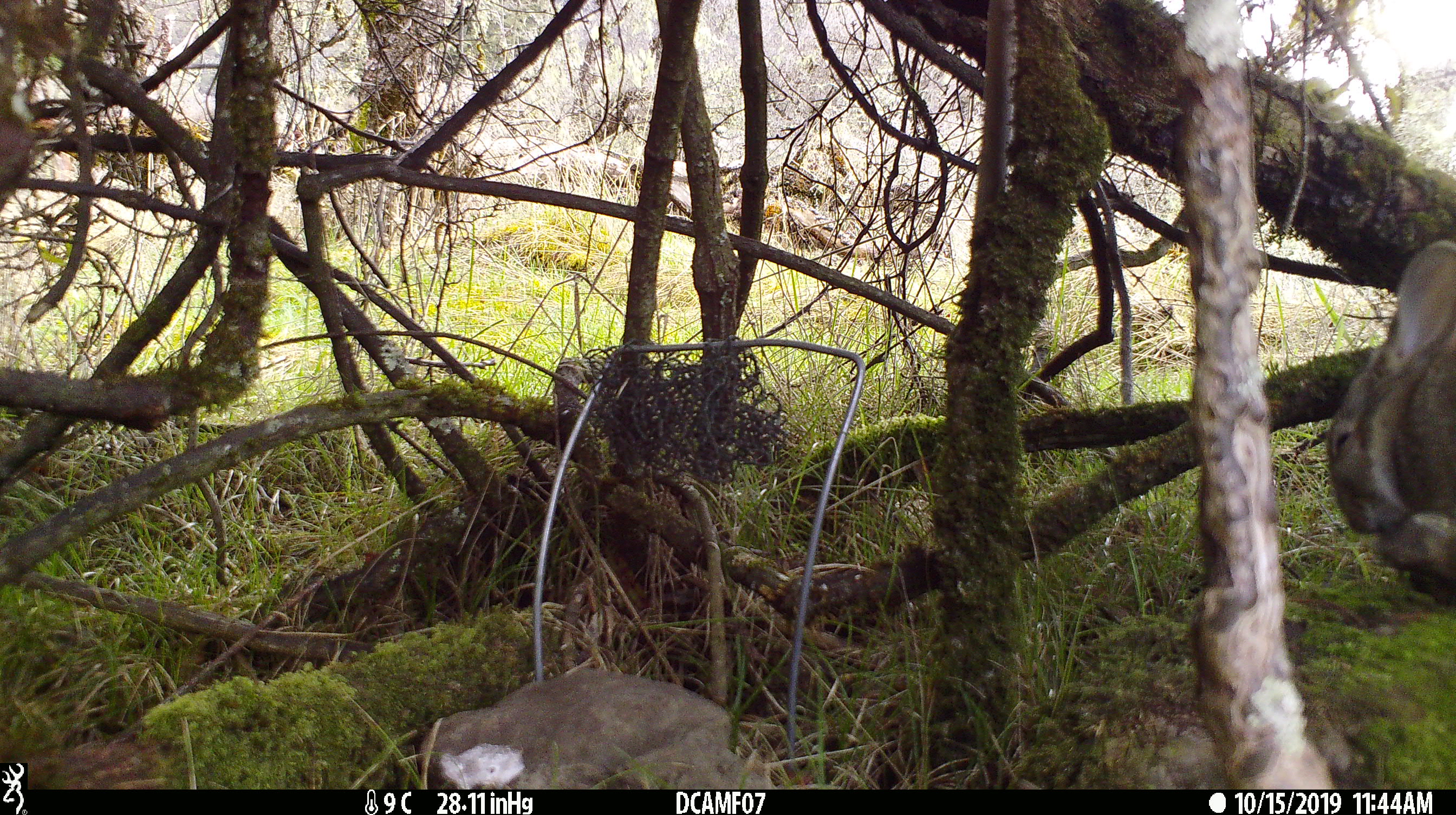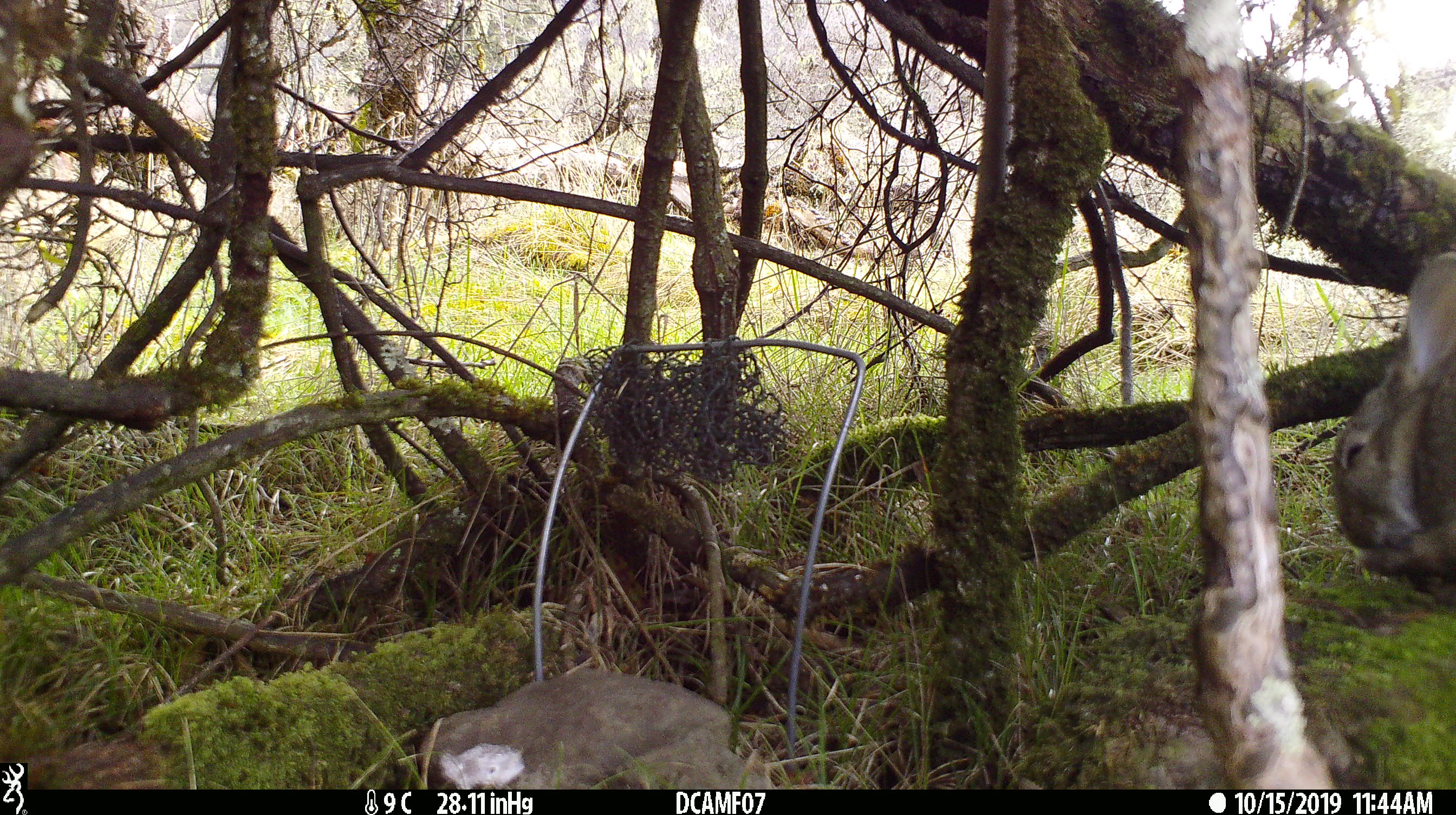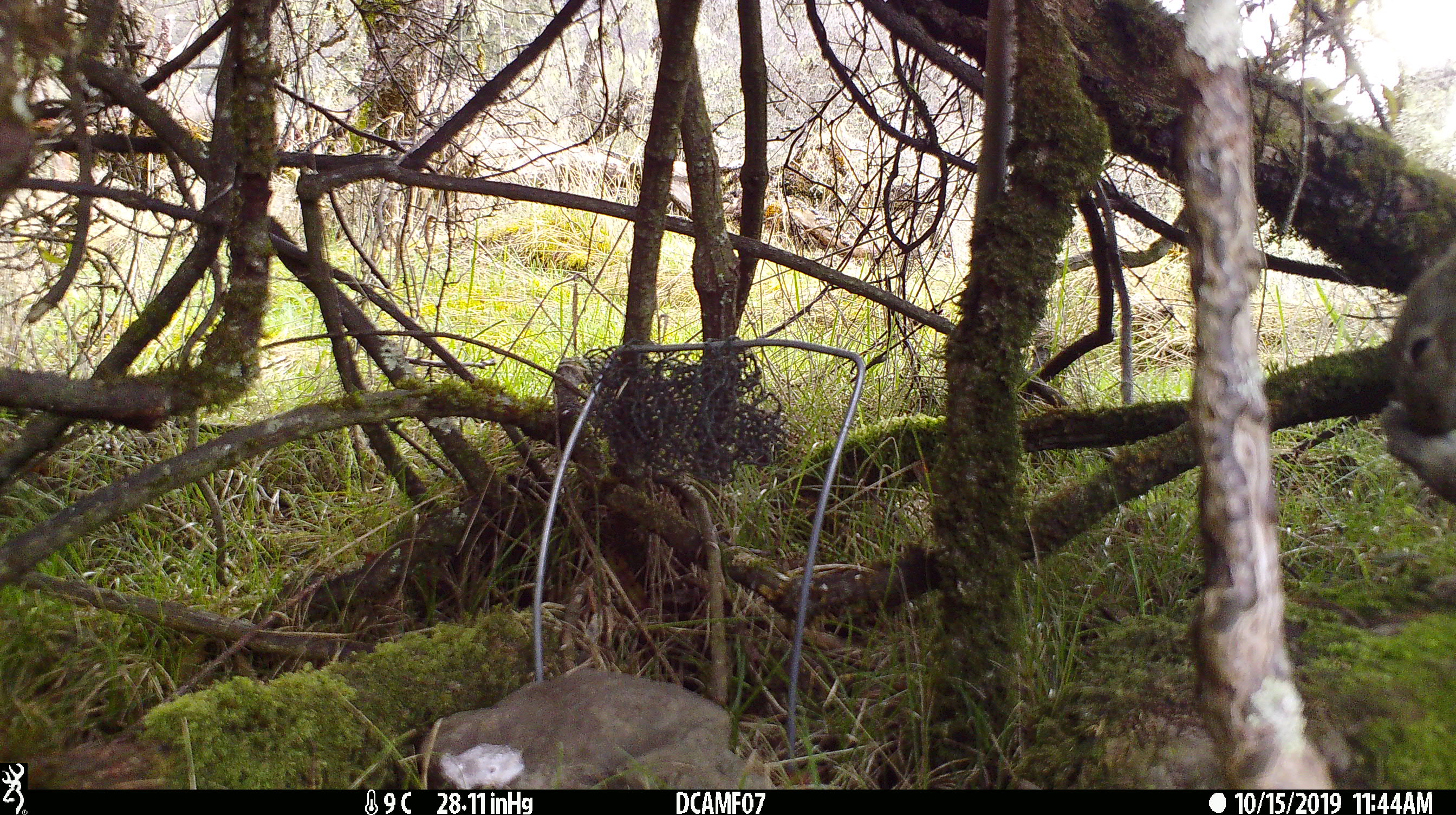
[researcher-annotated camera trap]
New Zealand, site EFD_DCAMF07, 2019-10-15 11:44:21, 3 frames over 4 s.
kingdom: Animalia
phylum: Chordata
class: Mammalia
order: Lagomorpha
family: Leporidae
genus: Oryctolagus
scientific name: Oryctolagus cuniculus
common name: european rabbit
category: rabbit